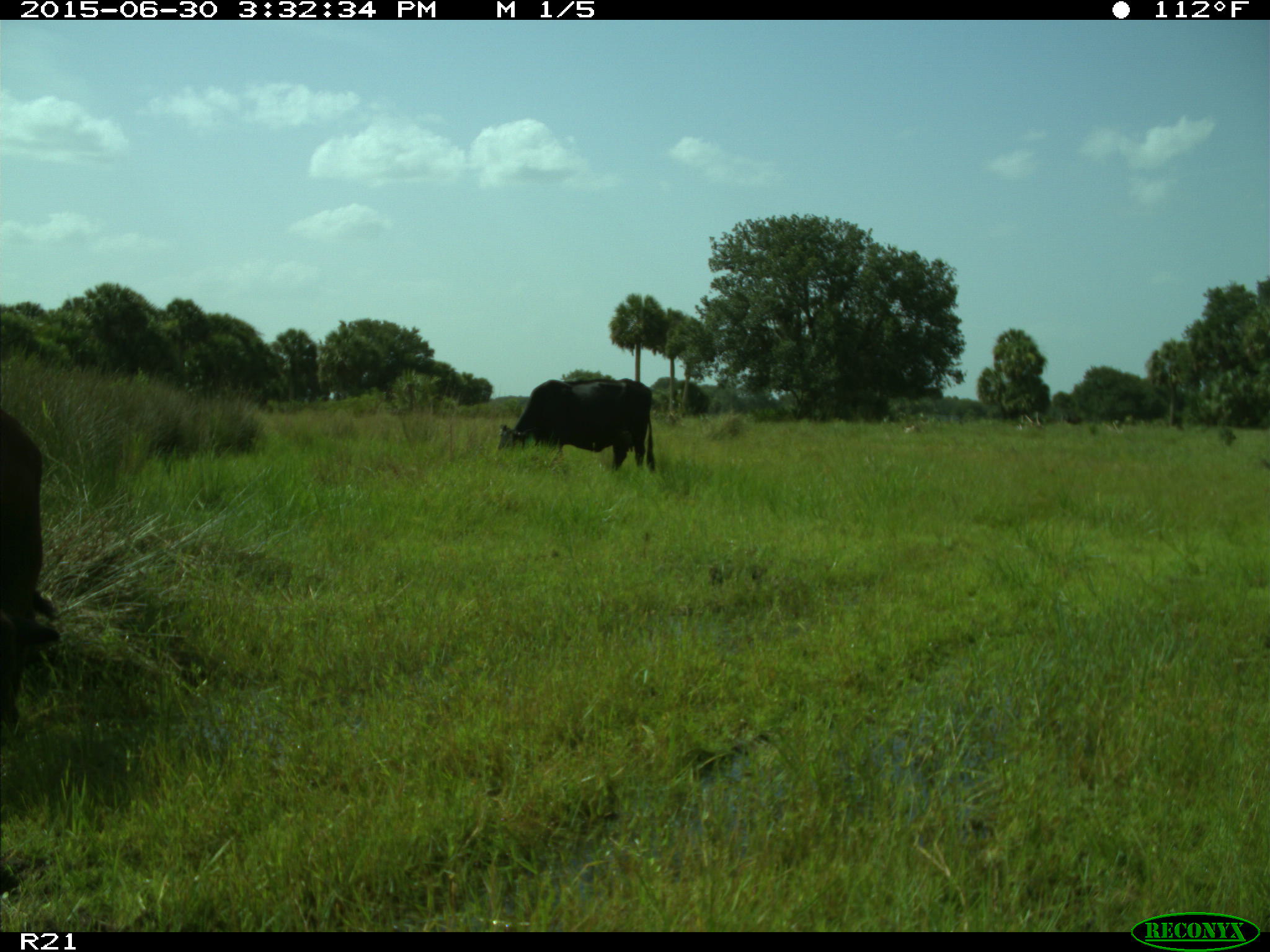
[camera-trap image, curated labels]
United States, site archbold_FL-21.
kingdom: Animalia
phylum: Chordata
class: Mammalia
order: Artiodactyla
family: Bovidae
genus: Bos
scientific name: Bos taurus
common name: domestic cow